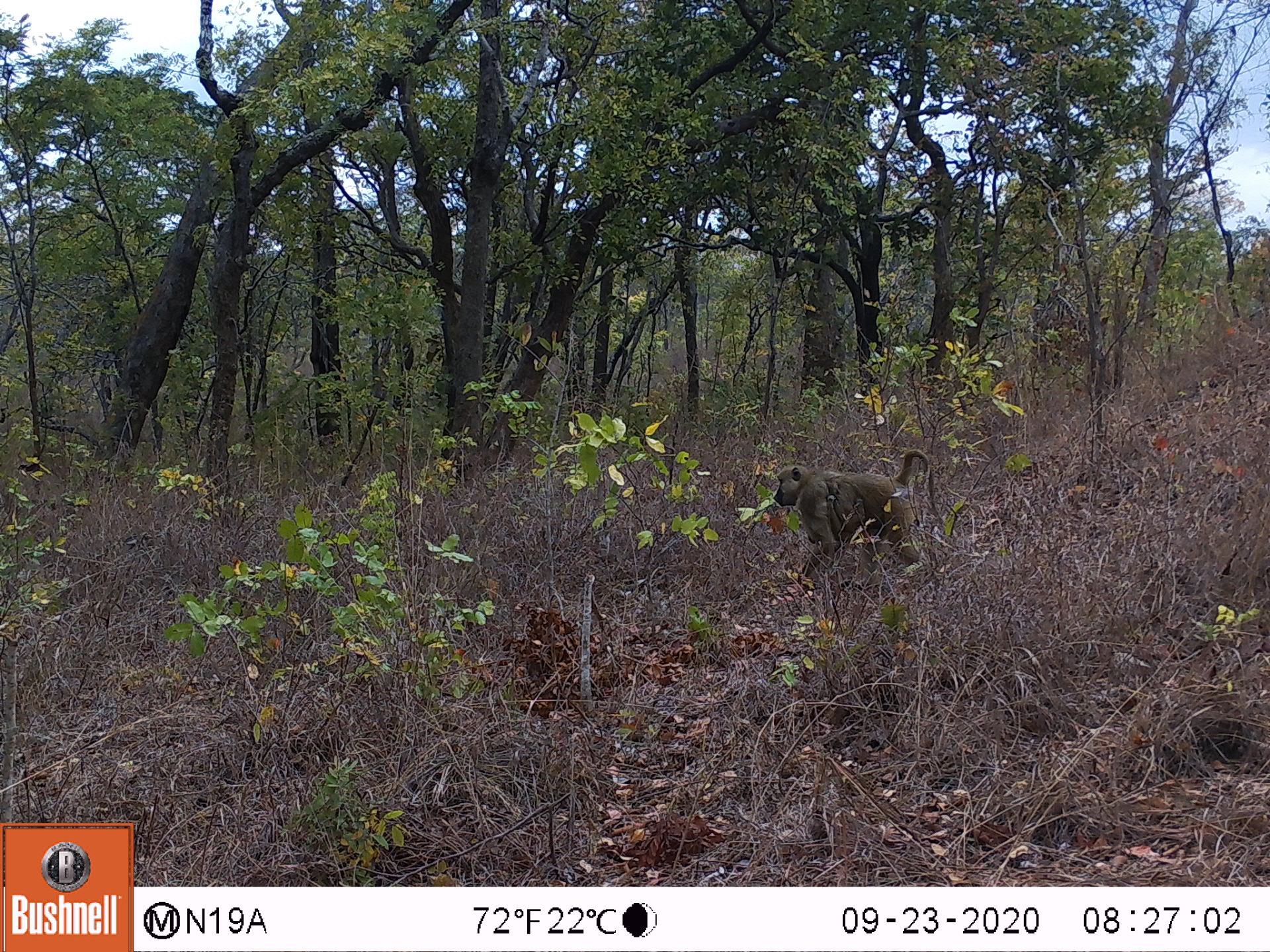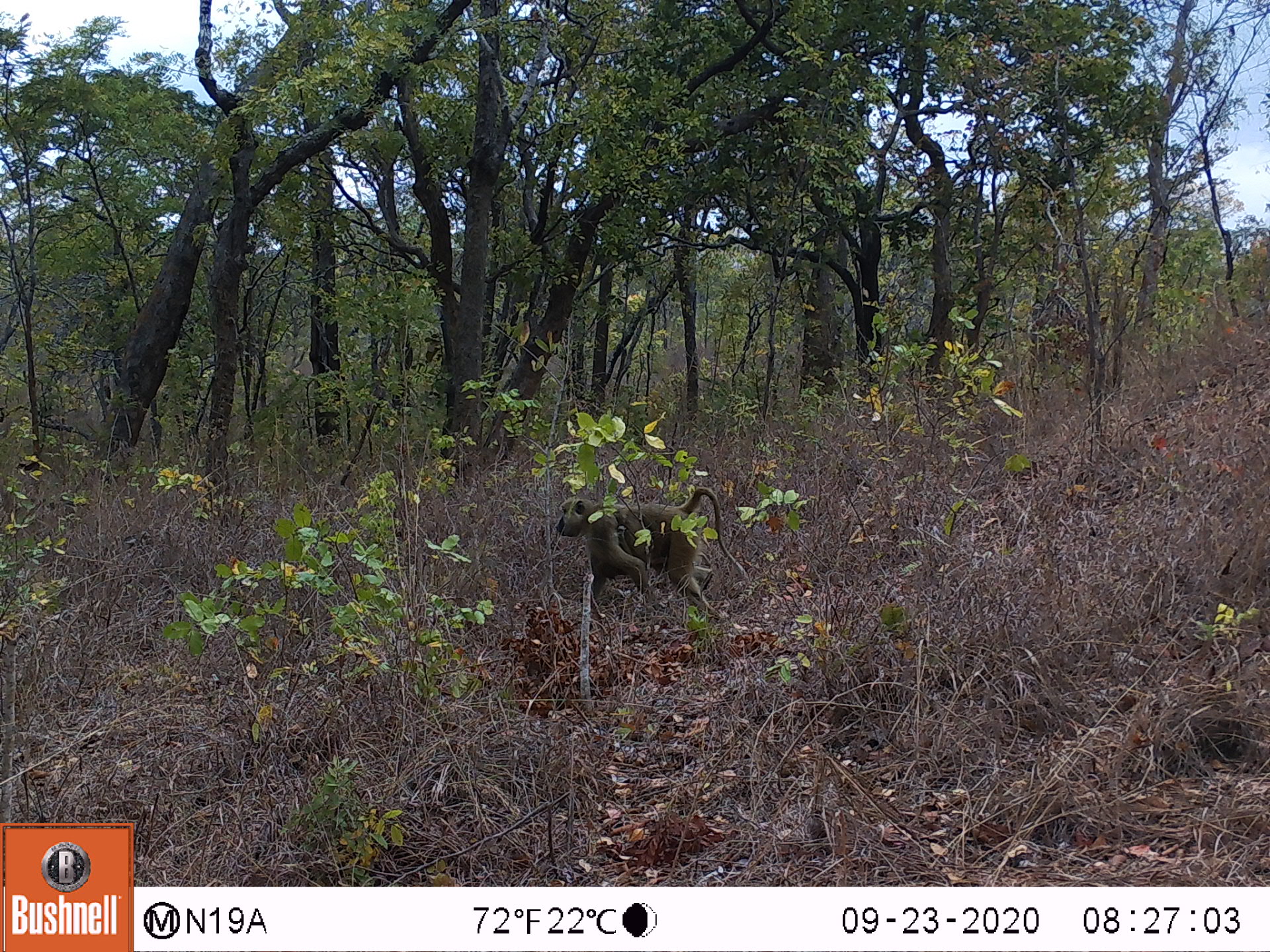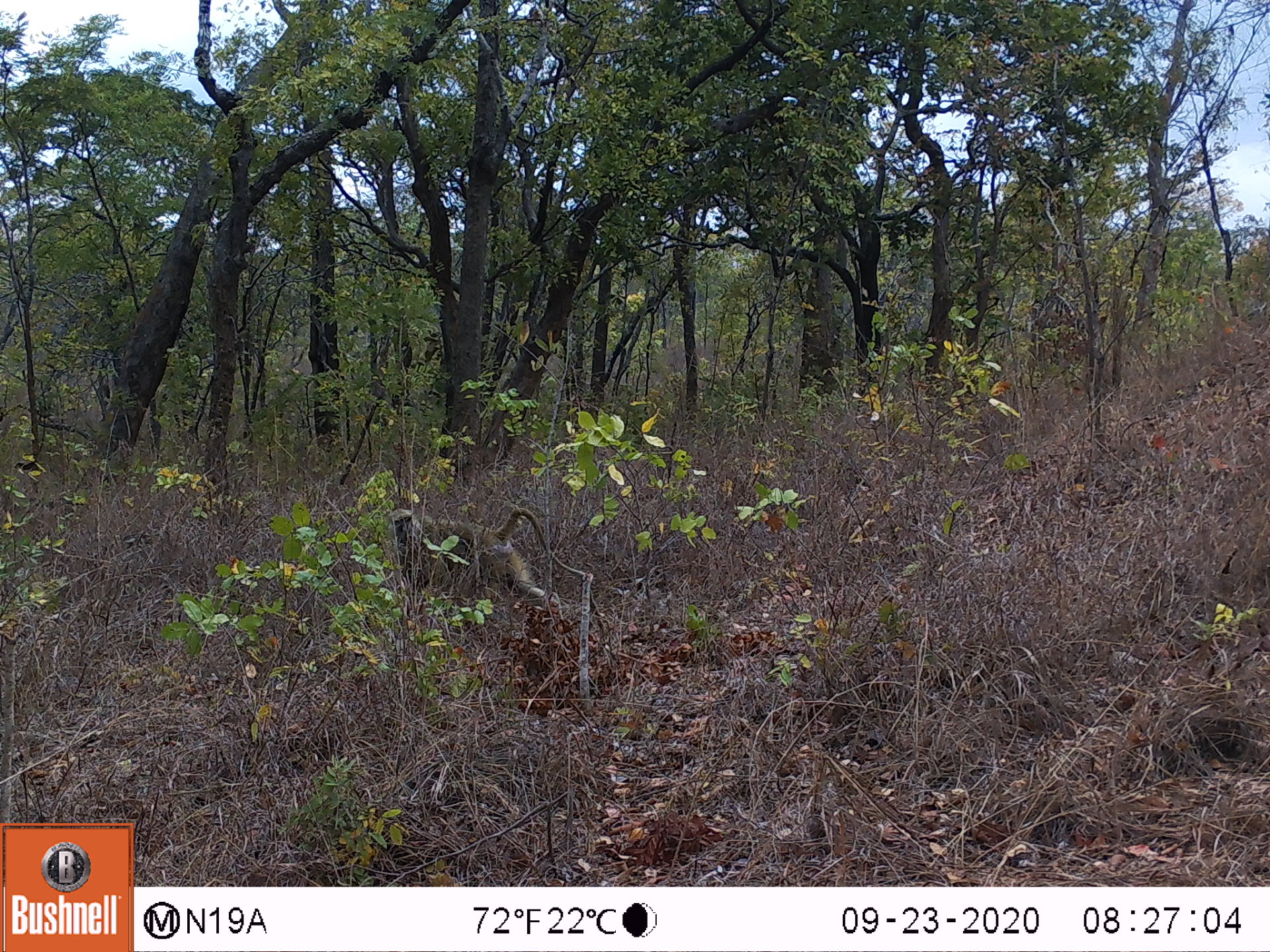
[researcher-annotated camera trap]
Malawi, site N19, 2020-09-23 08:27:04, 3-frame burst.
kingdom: Animalia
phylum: Chordata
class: Mammalia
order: Primates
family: Cercopithecidae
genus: Papio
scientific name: Papio cynocephalus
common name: yellow baboon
Yellow baboon (Papio cynocephalus), count 2.